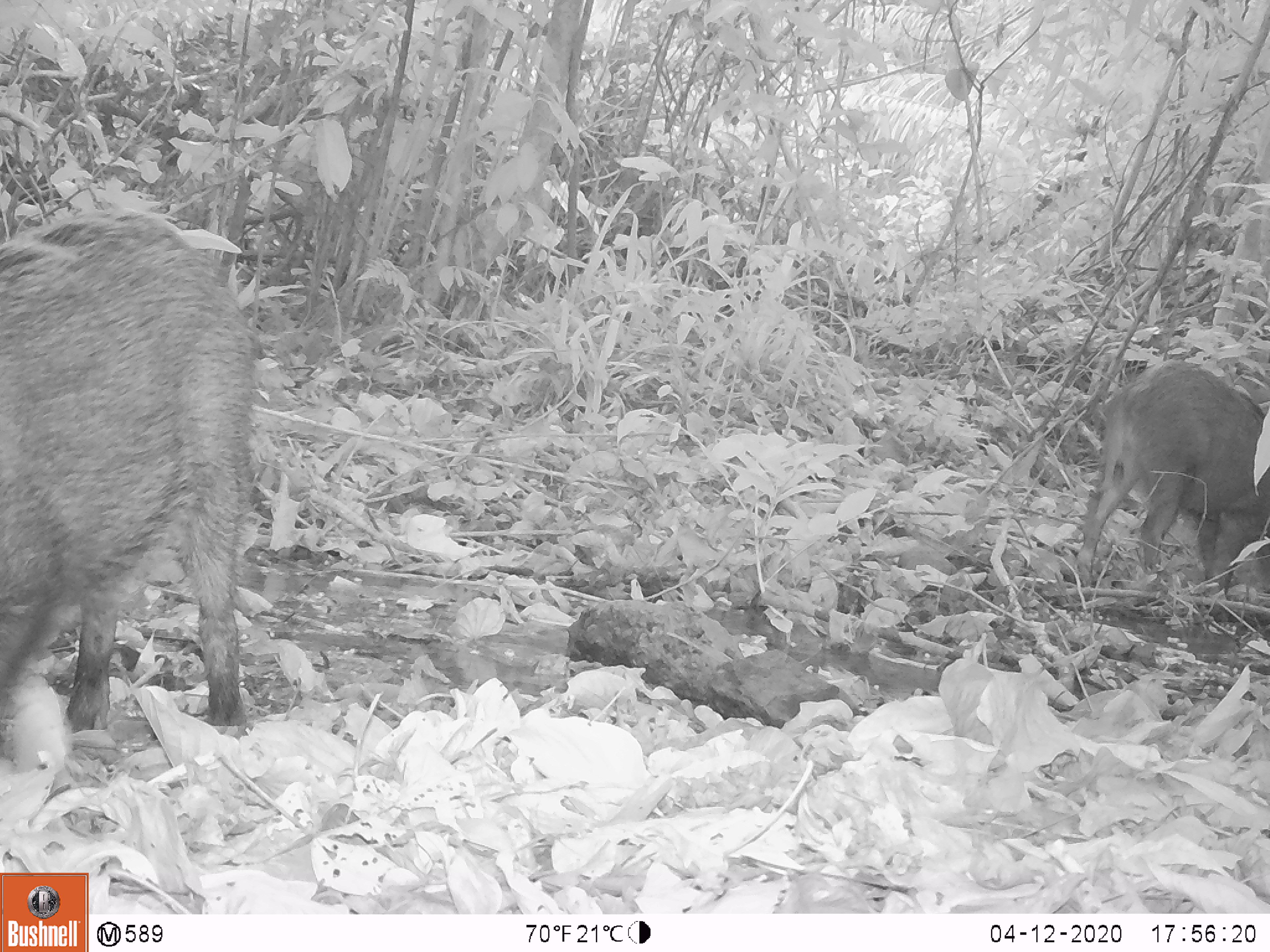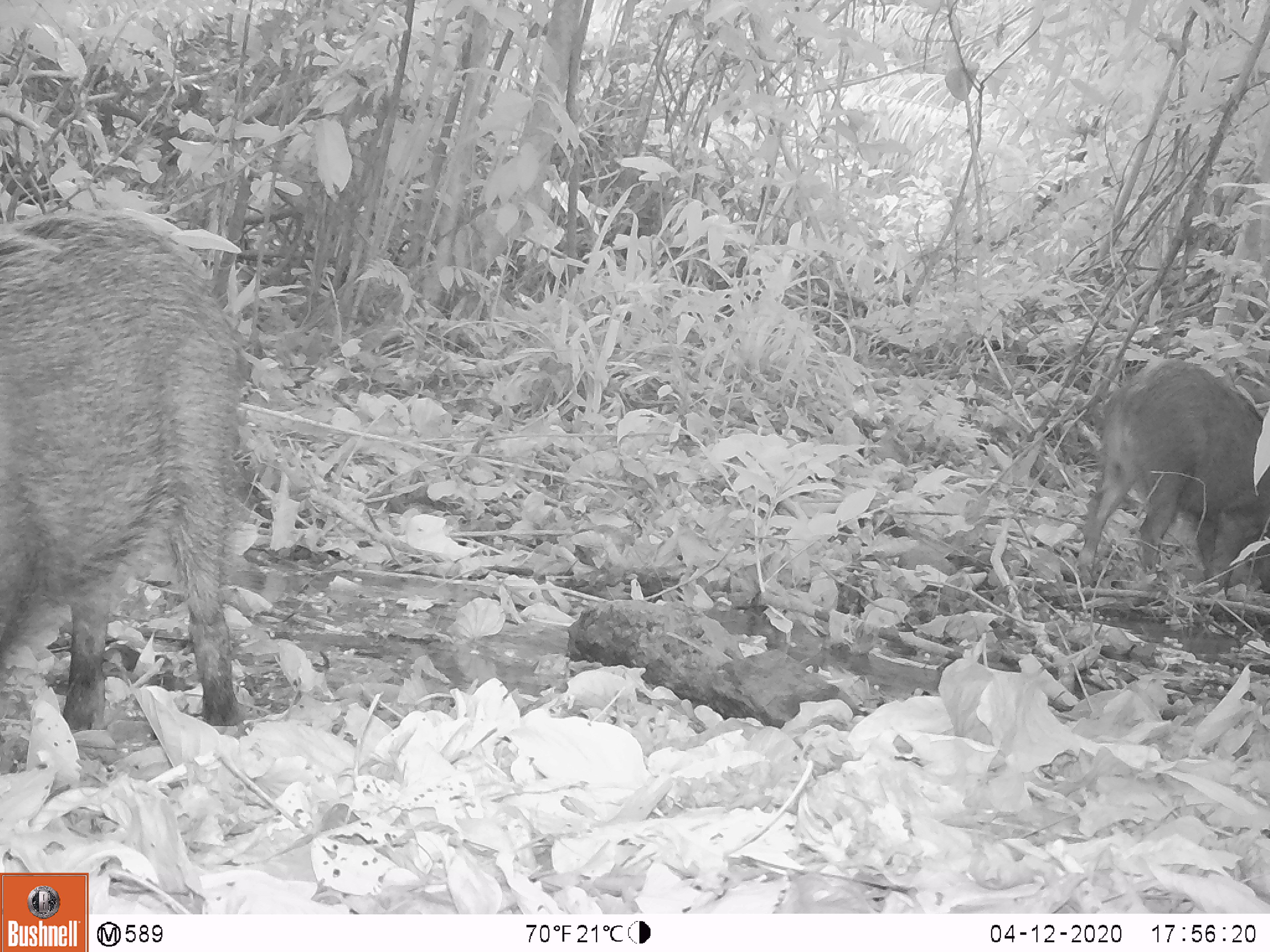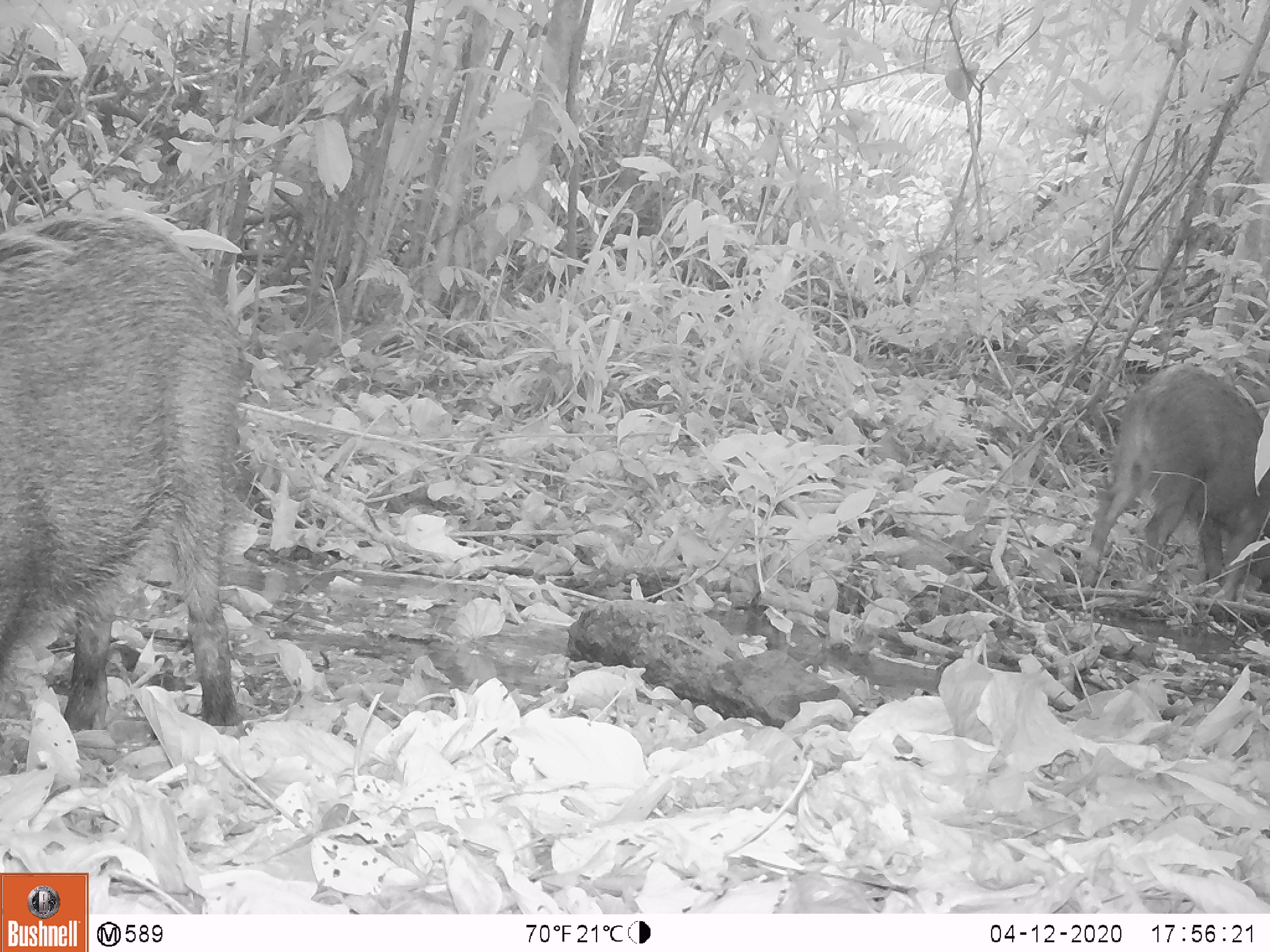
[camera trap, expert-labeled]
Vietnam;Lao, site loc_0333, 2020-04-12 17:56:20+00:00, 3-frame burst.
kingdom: Animalia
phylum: Chordata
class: Mammalia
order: Artiodactyla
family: Suidae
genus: Sus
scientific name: Sus scrofa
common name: eurasian wild pig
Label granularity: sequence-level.